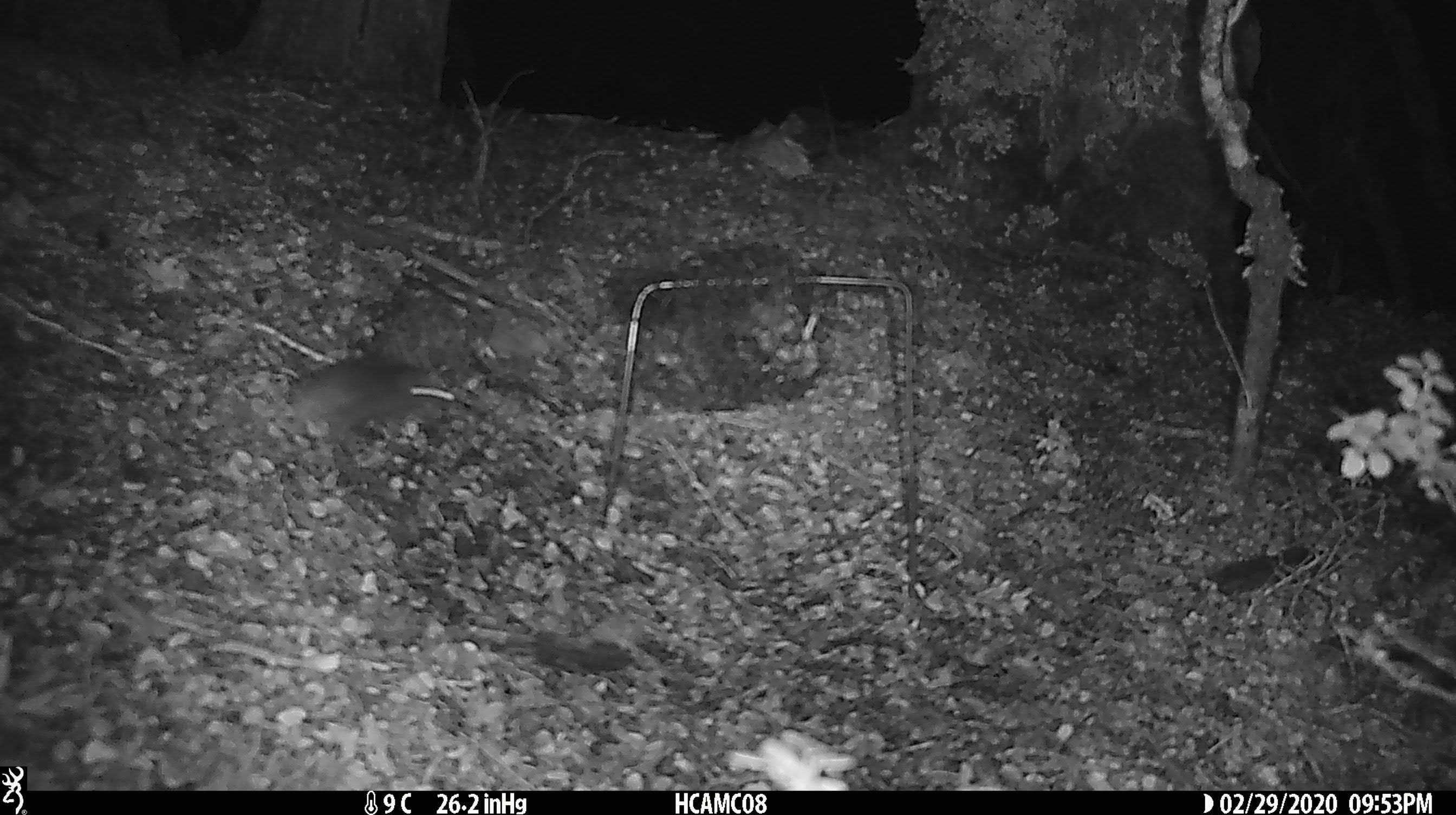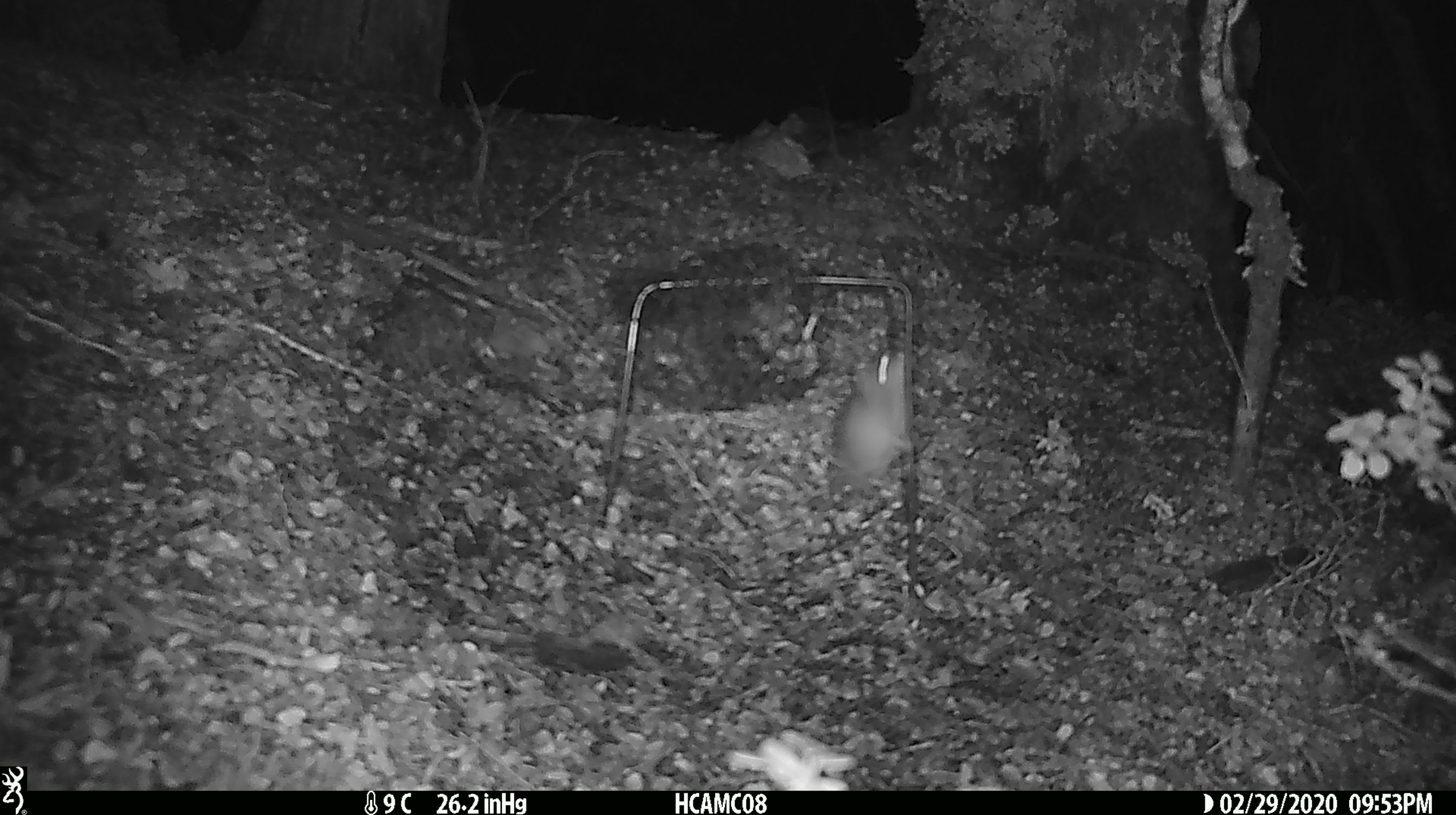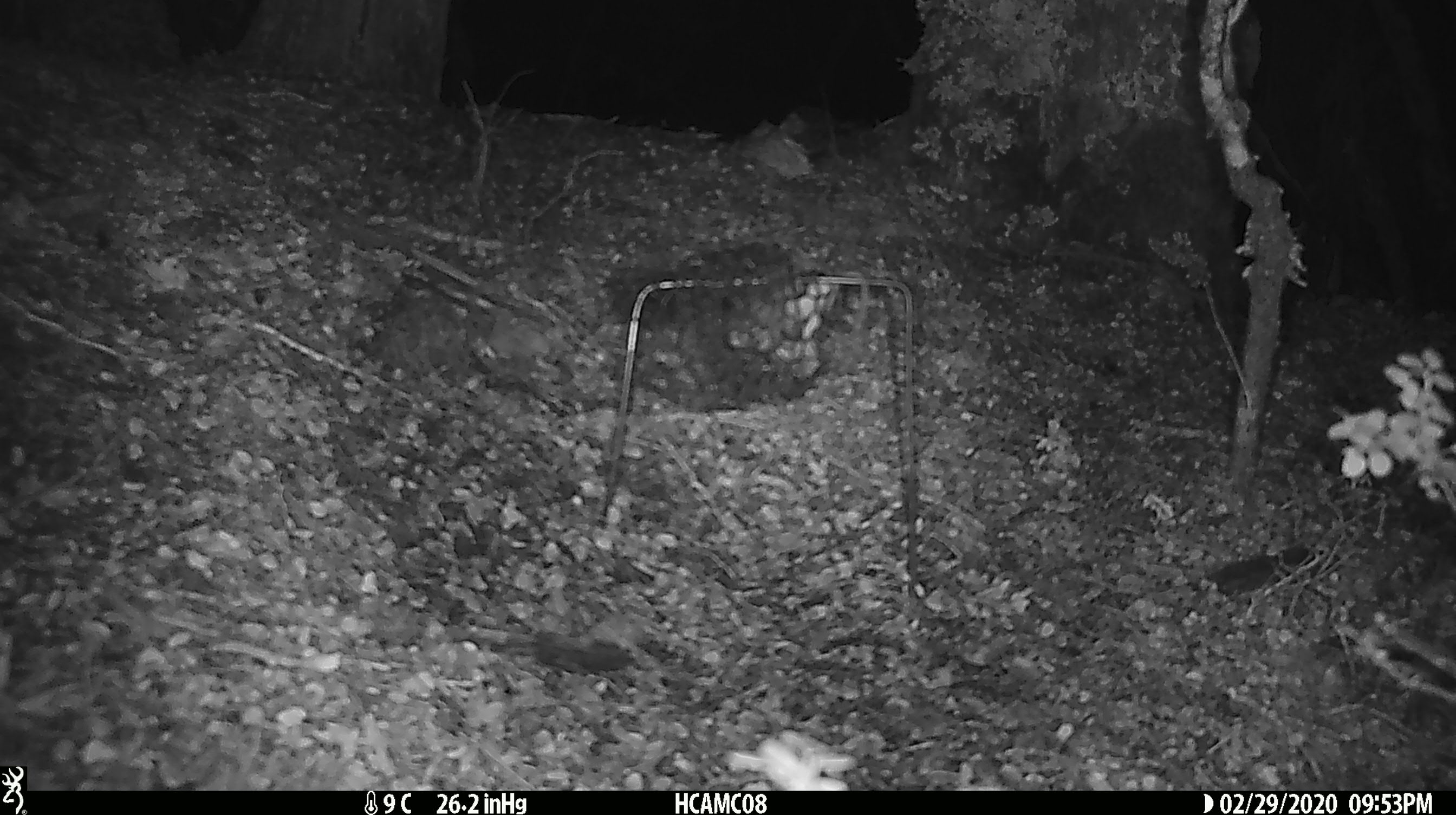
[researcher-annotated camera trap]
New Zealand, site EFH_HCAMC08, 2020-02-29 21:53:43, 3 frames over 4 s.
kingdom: Animalia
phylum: Chordata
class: Mammalia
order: Rodentia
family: Muridae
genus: Mus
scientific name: Mus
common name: mouse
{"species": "mouse (Mus)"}